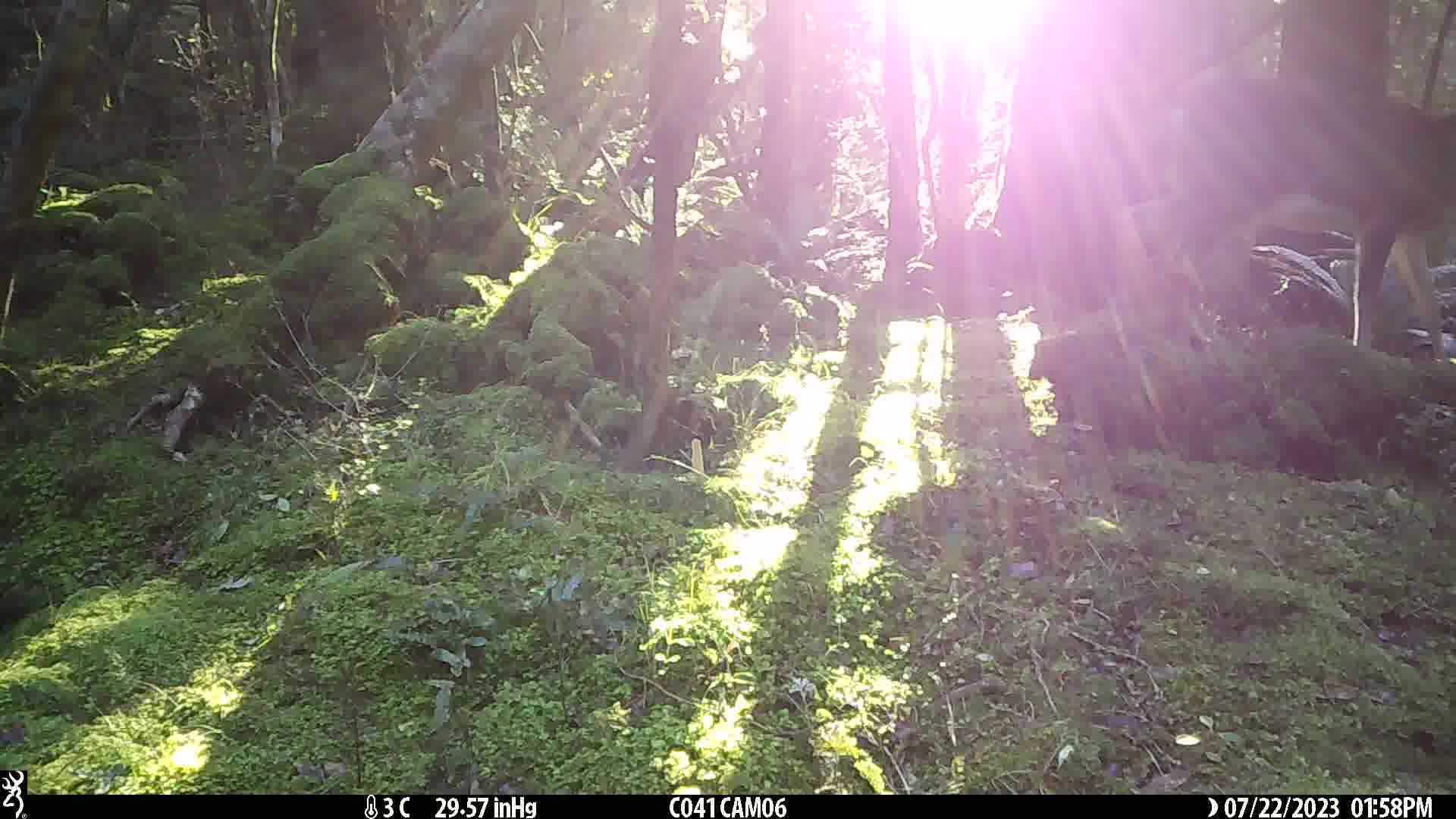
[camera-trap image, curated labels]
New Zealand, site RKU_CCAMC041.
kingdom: Animalia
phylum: Chordata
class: Mammalia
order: Artiodactyla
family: Cervidae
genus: Odocoileus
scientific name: Odocoileus virginianus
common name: white-tailed deer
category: white tailed deer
White tailed deer (white-tailed deer) (Odocoileus virginianus).